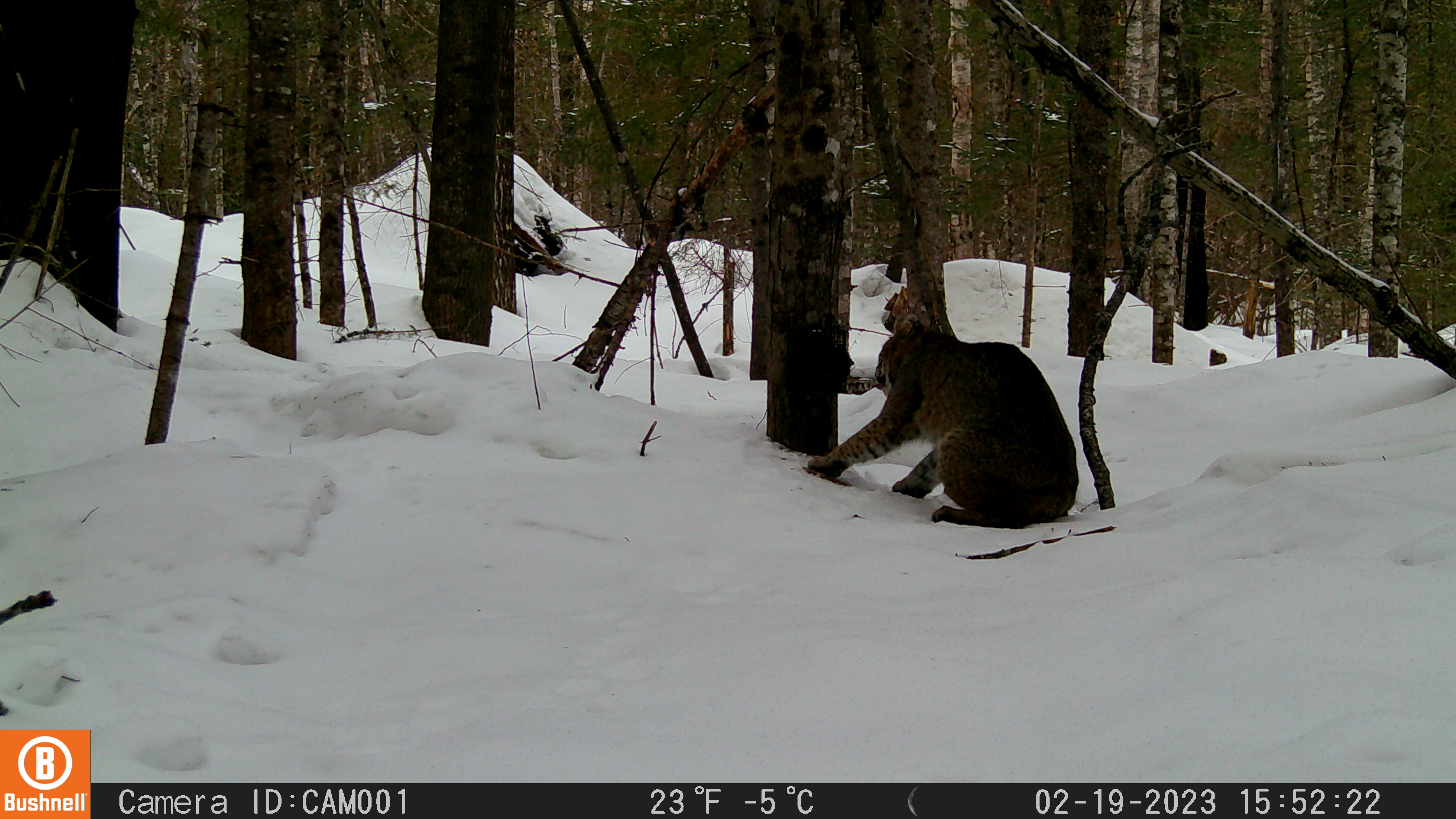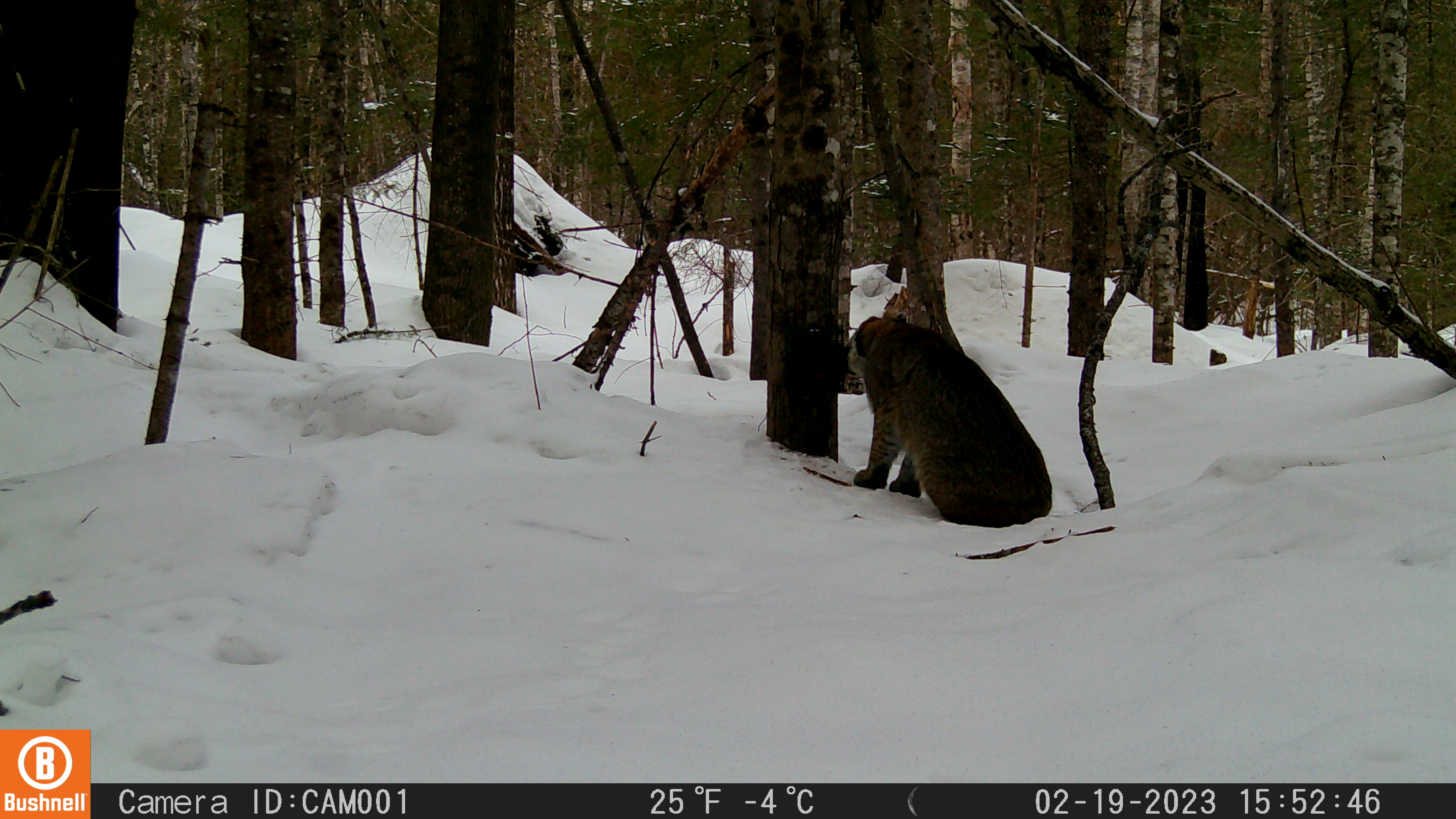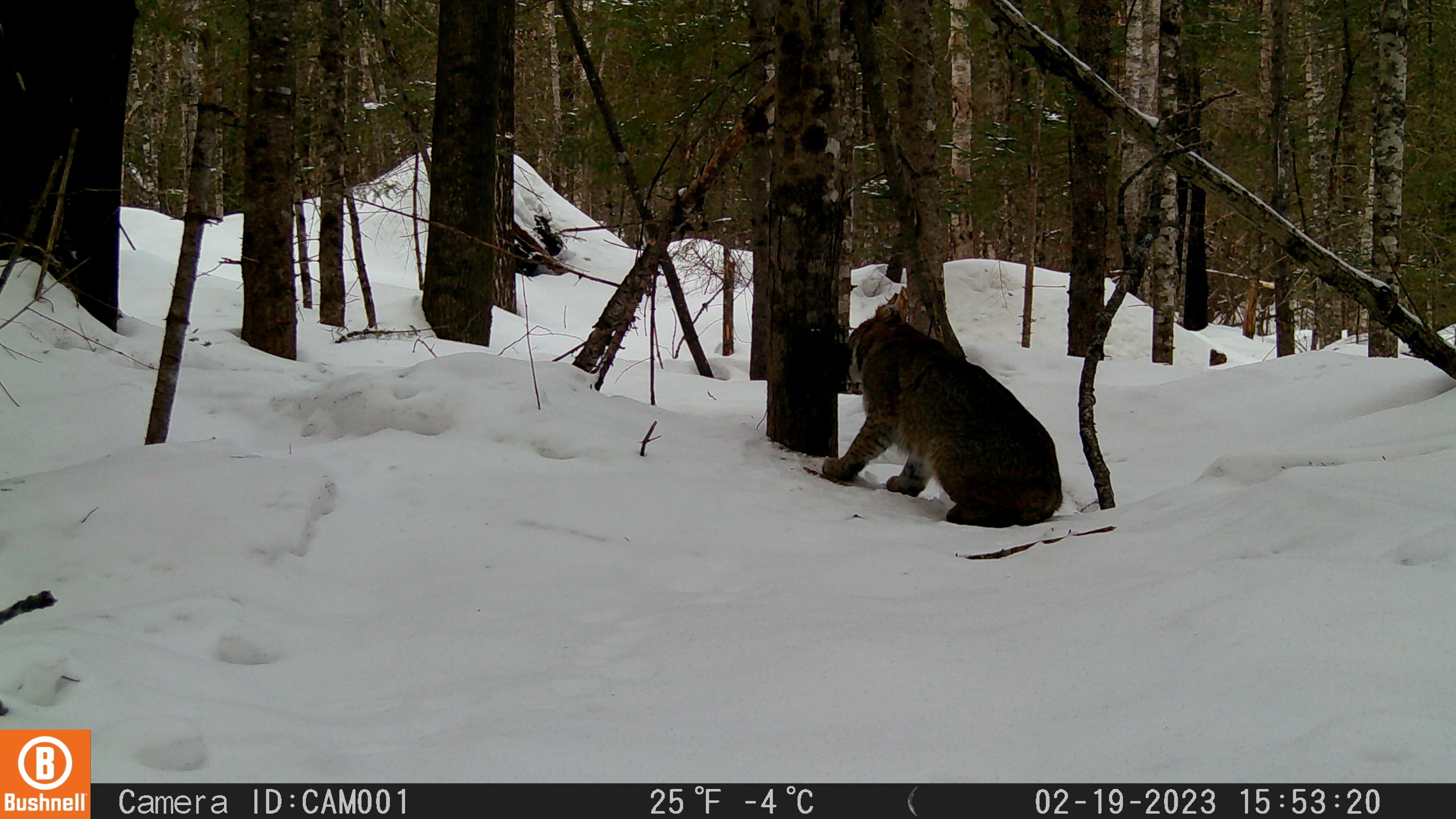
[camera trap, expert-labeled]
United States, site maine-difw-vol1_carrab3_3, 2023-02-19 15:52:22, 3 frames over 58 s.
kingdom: Animalia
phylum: Chordata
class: Mammalia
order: Carnivora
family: Felidae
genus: Lynx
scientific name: Lynx rufus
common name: bobcat